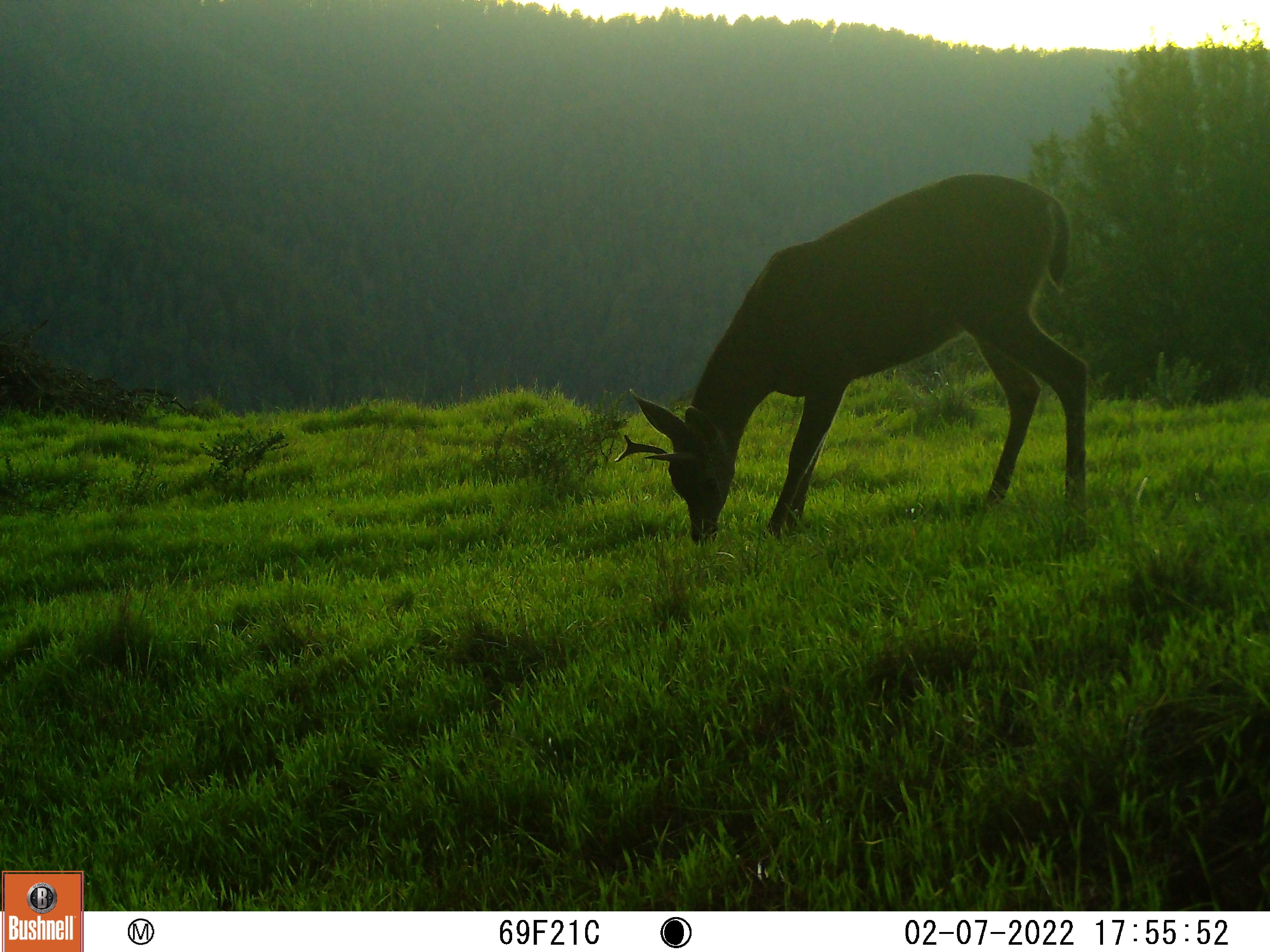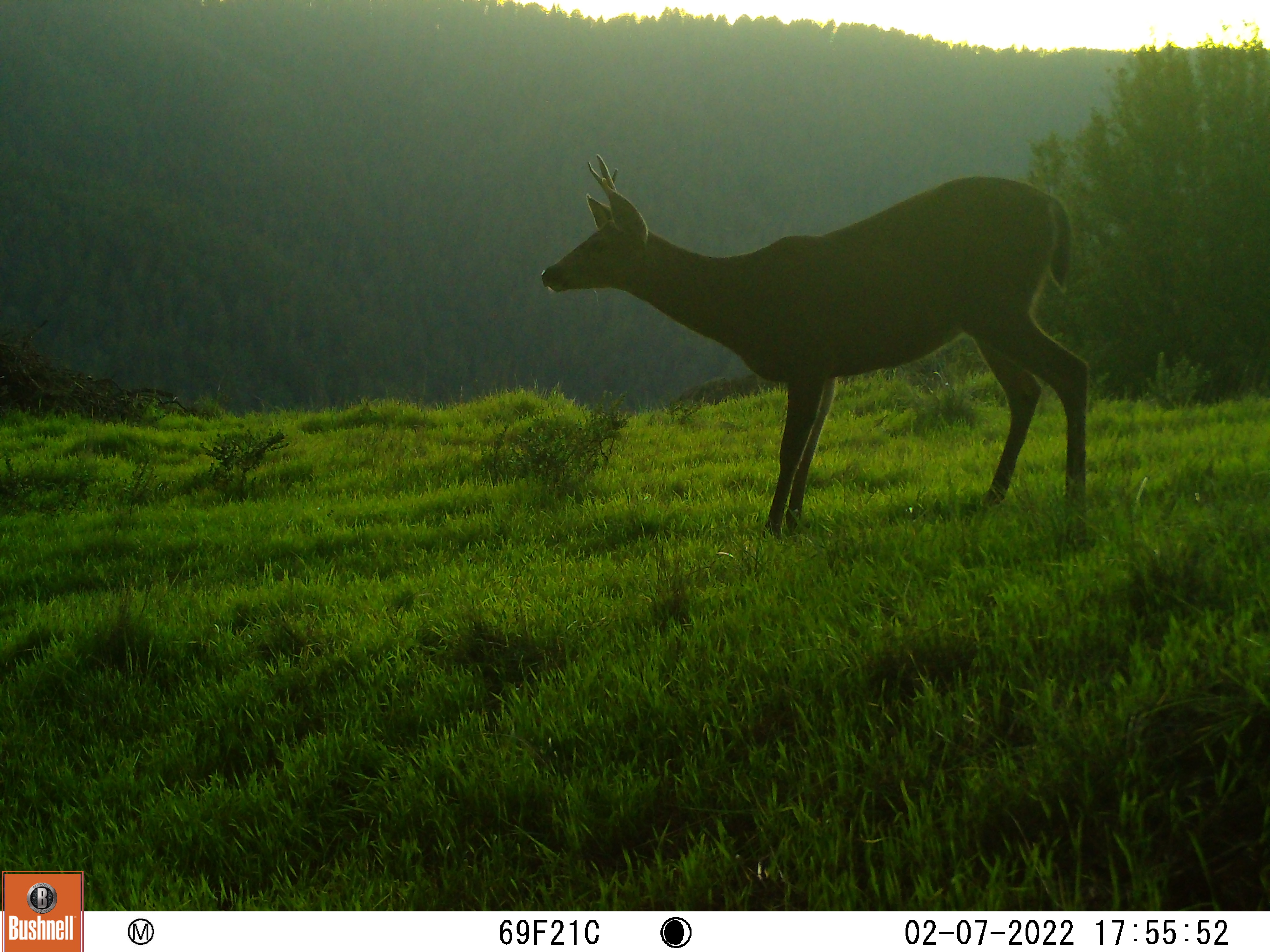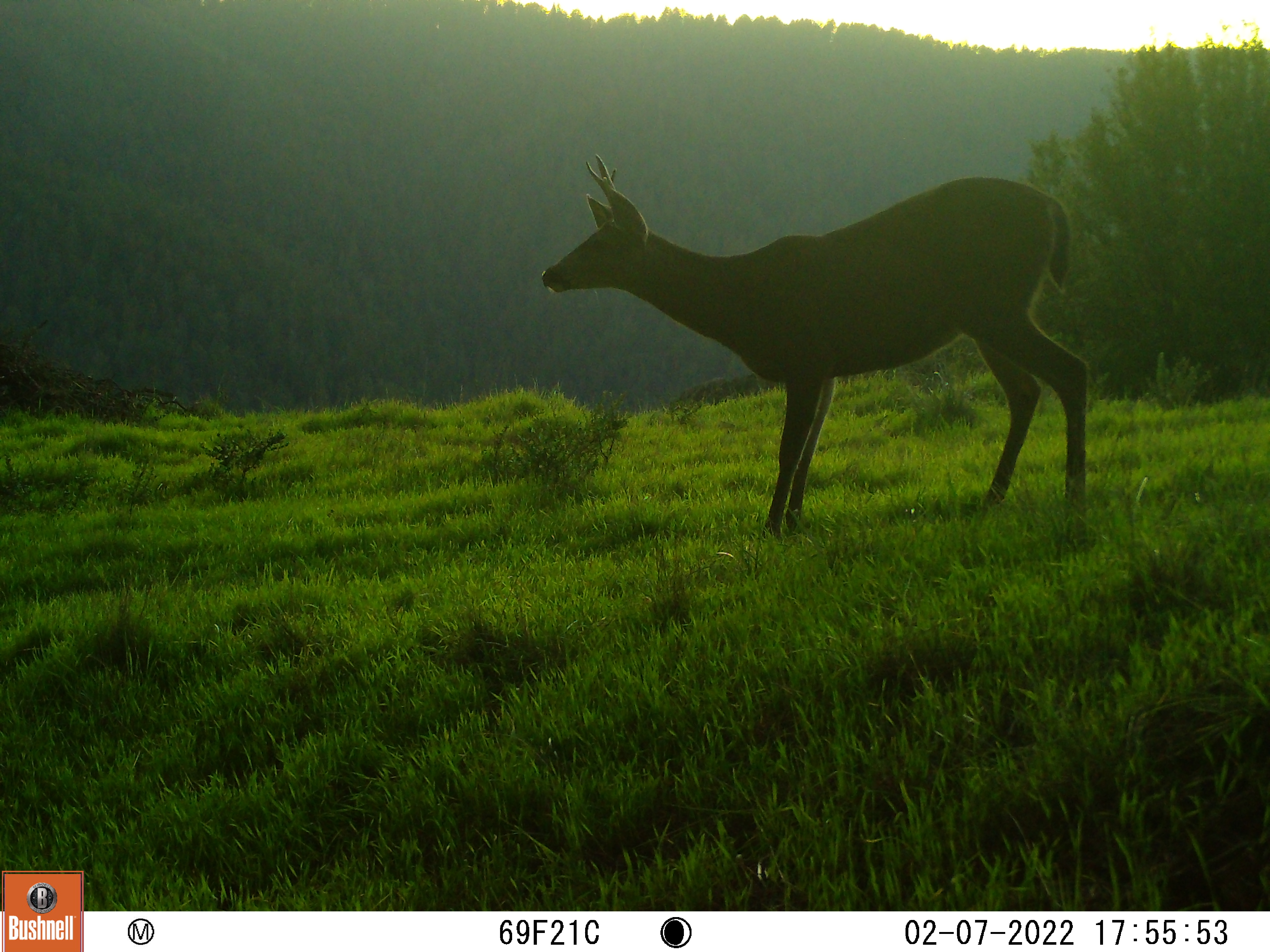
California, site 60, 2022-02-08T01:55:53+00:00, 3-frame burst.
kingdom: Animalia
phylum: Chordata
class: Mammalia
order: Artiodactyla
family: Cervidae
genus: Odocoileus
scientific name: Odocoileus hemionus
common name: mule deer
Mule deer (Odocoileus hemionus).